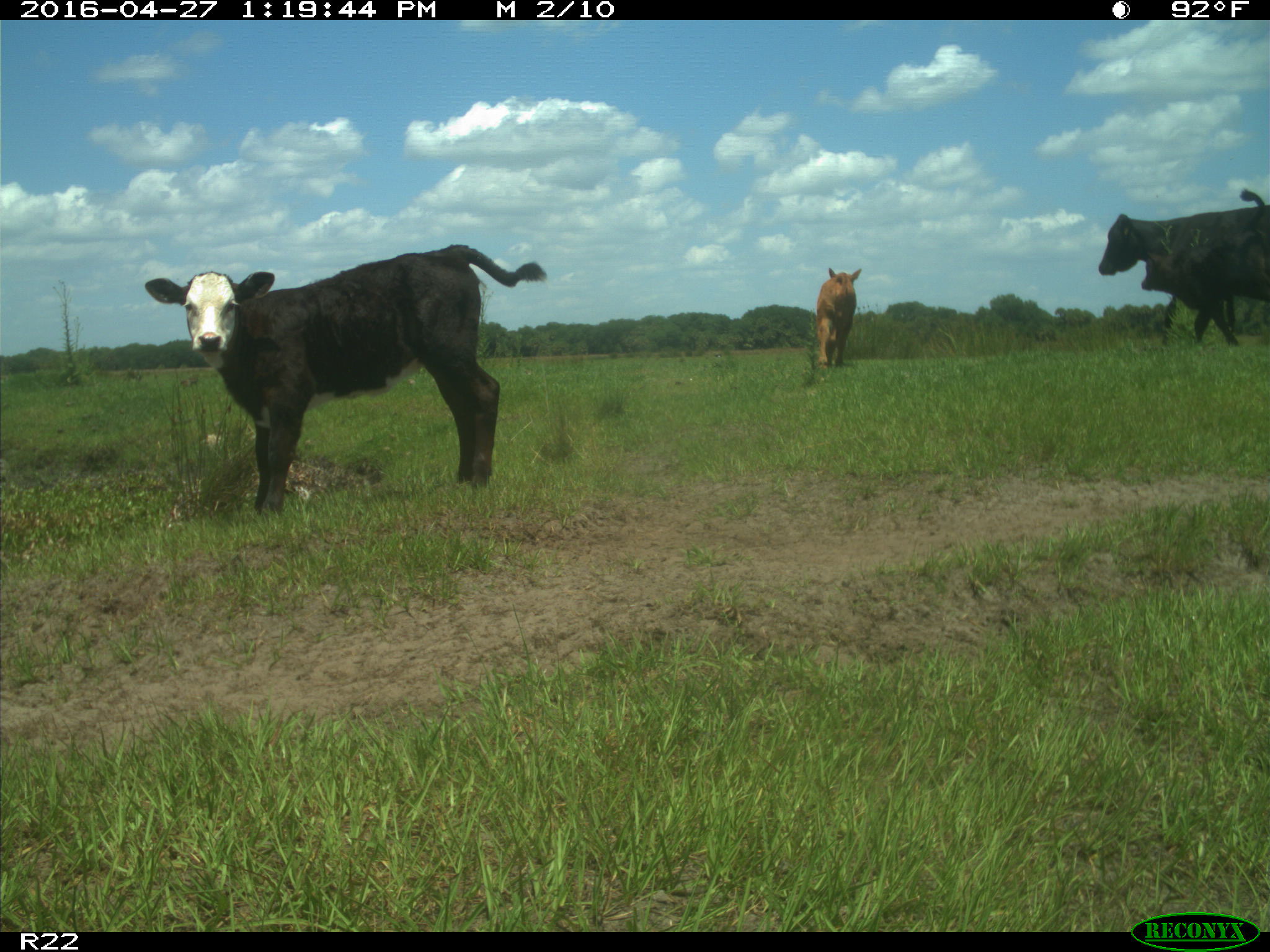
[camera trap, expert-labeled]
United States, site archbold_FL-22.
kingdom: Animalia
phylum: Chordata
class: Mammalia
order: Artiodactyla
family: Bovidae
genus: Bos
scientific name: Bos taurus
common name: domestic cow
Bos taurus (domestic cow).